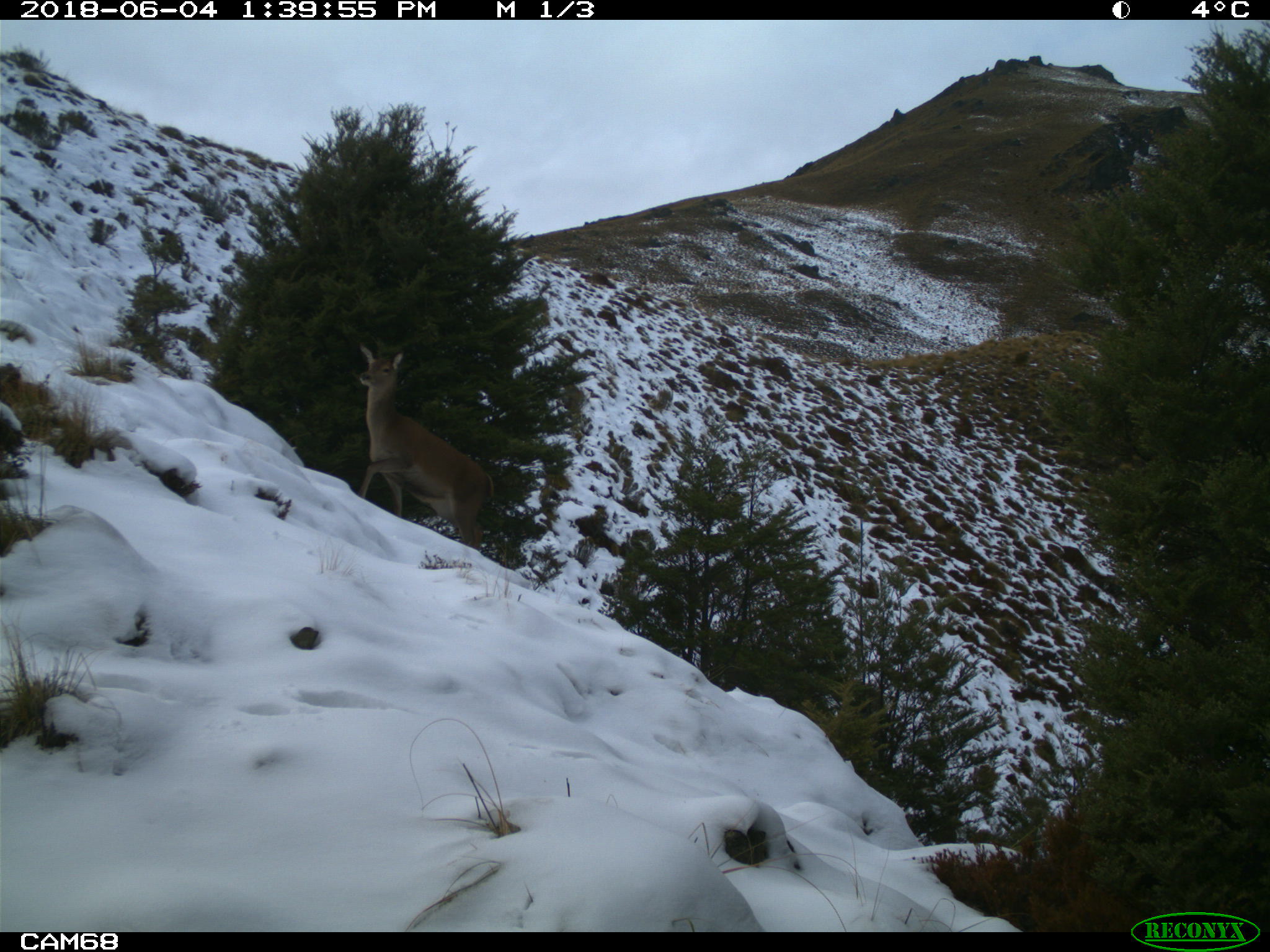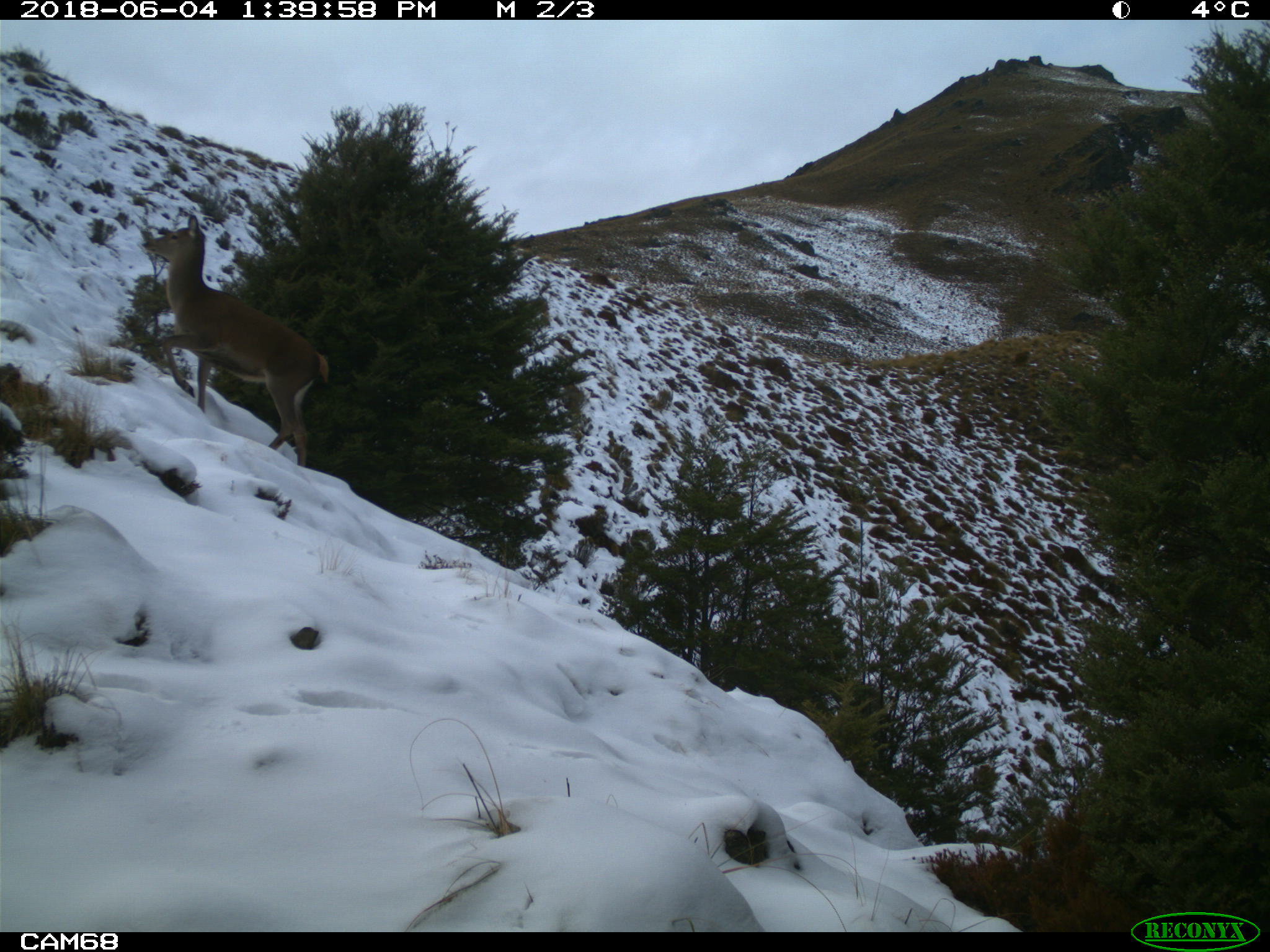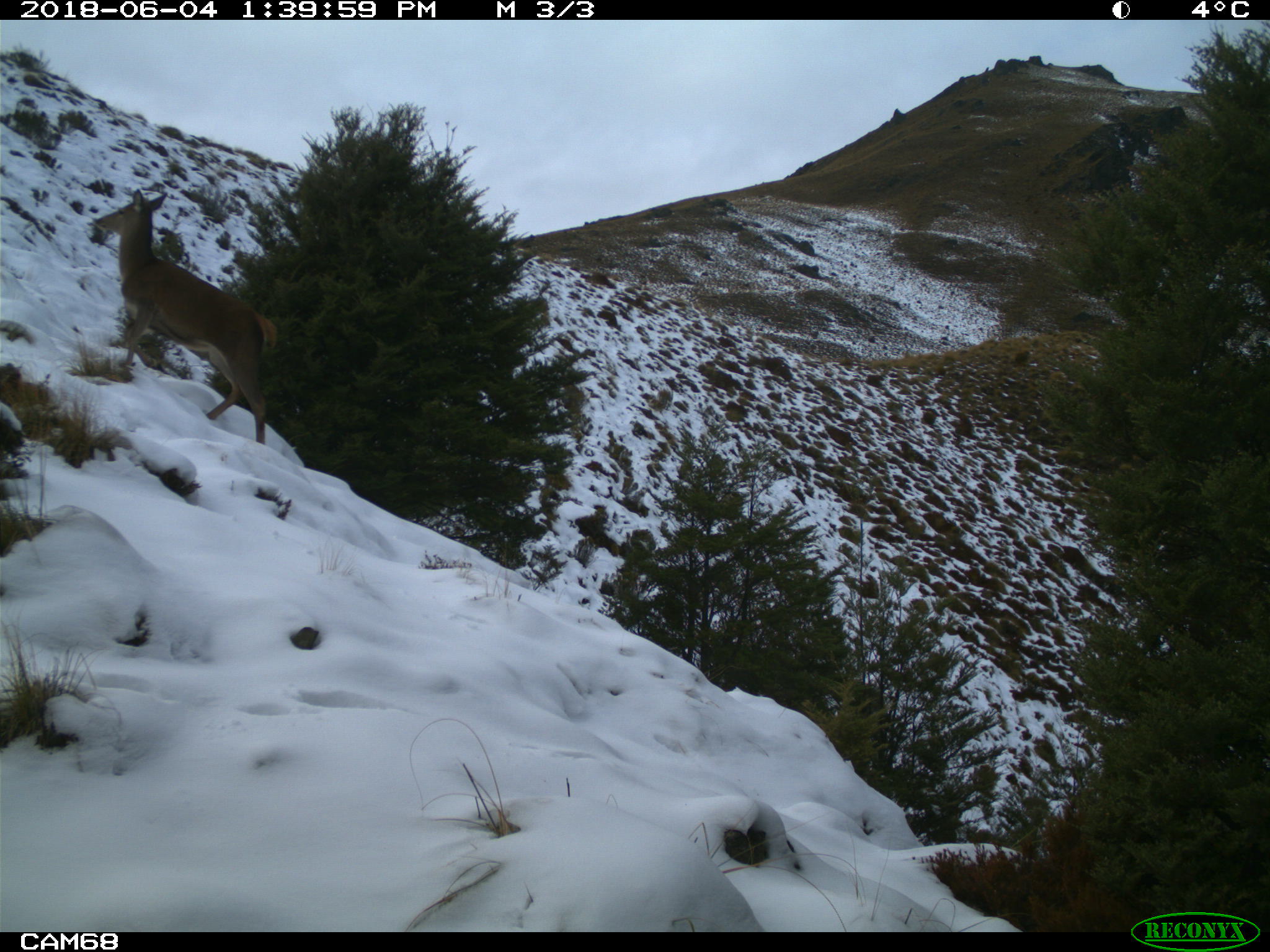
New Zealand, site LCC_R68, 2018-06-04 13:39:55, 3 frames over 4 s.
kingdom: Animalia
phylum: Chordata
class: Mammalia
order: Artiodactyla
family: Cervidae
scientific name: Cervidae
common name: deer